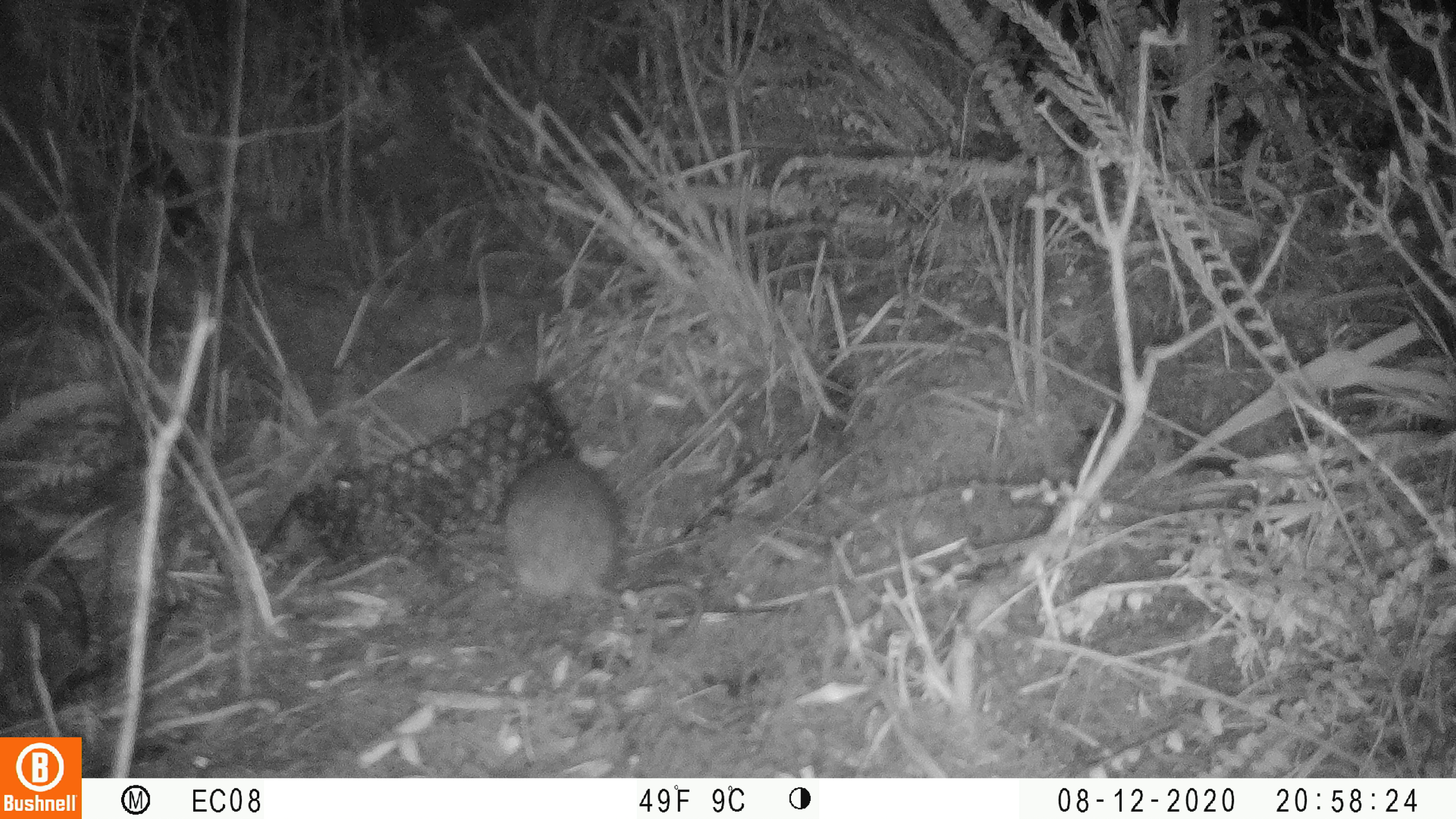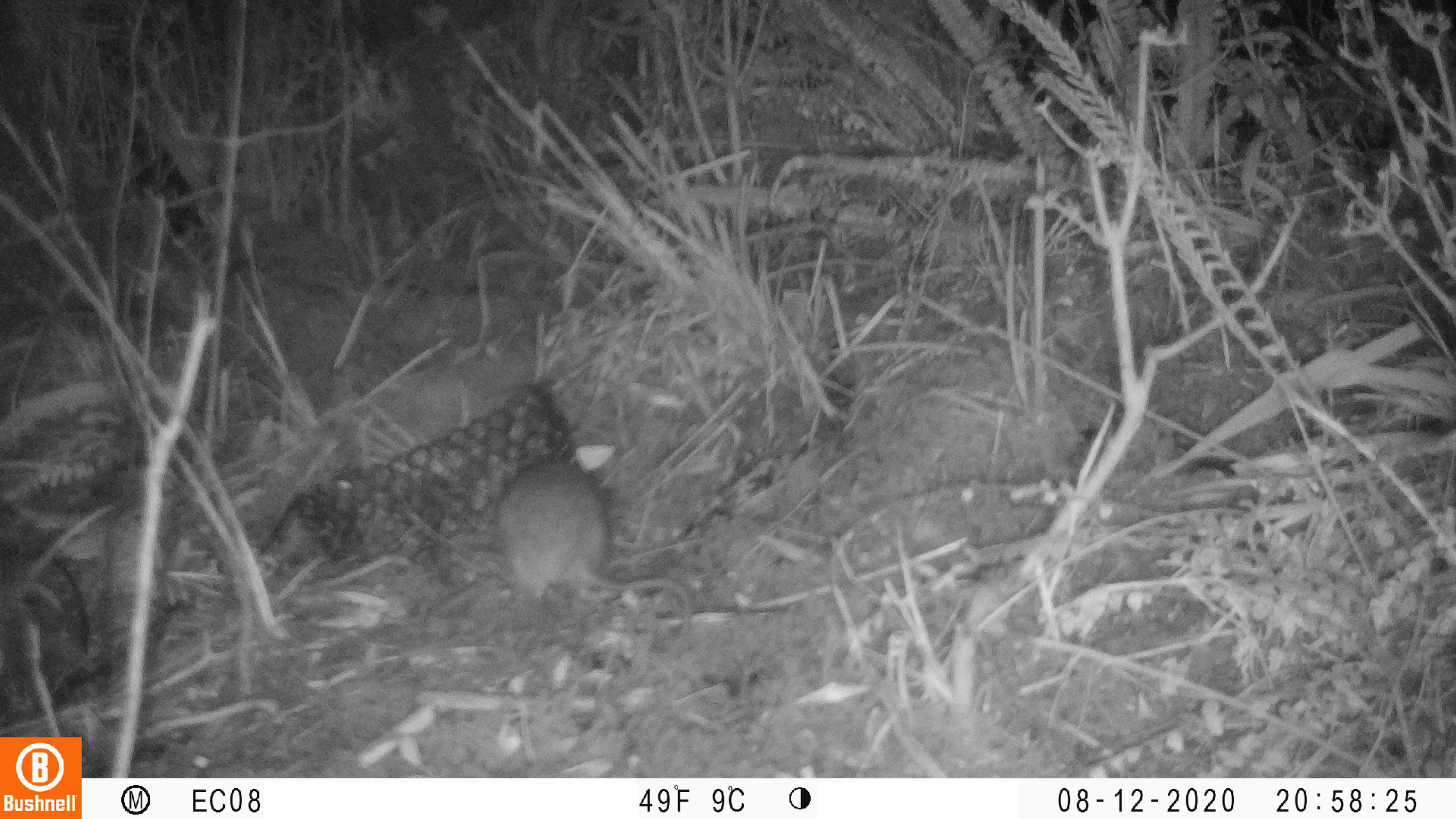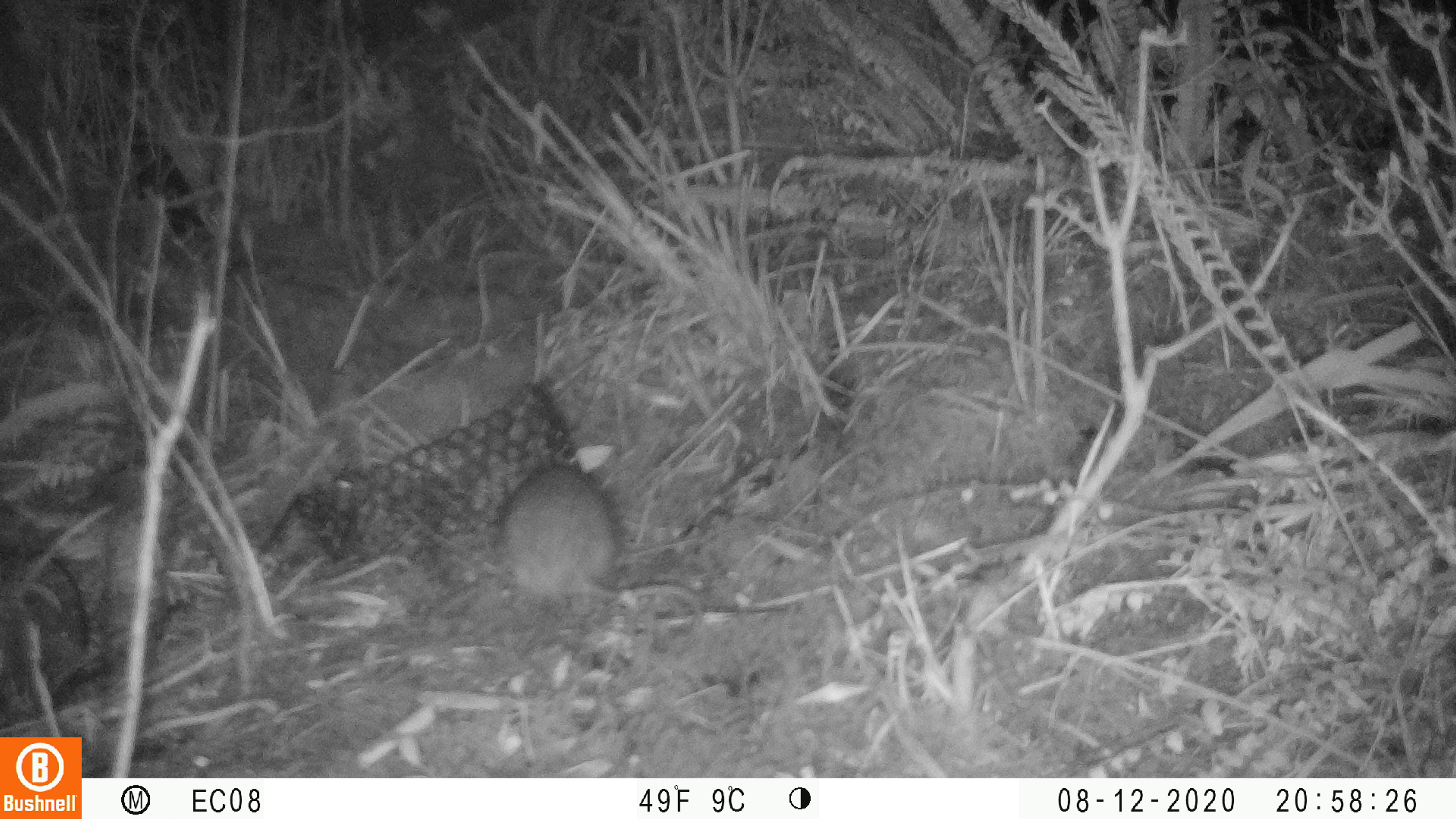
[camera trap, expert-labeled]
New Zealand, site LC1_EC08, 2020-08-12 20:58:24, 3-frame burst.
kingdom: Animalia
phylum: Chordata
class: Mammalia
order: Rodentia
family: Muridae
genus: Rattus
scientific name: Rattus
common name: rat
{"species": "rat (Rattus)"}